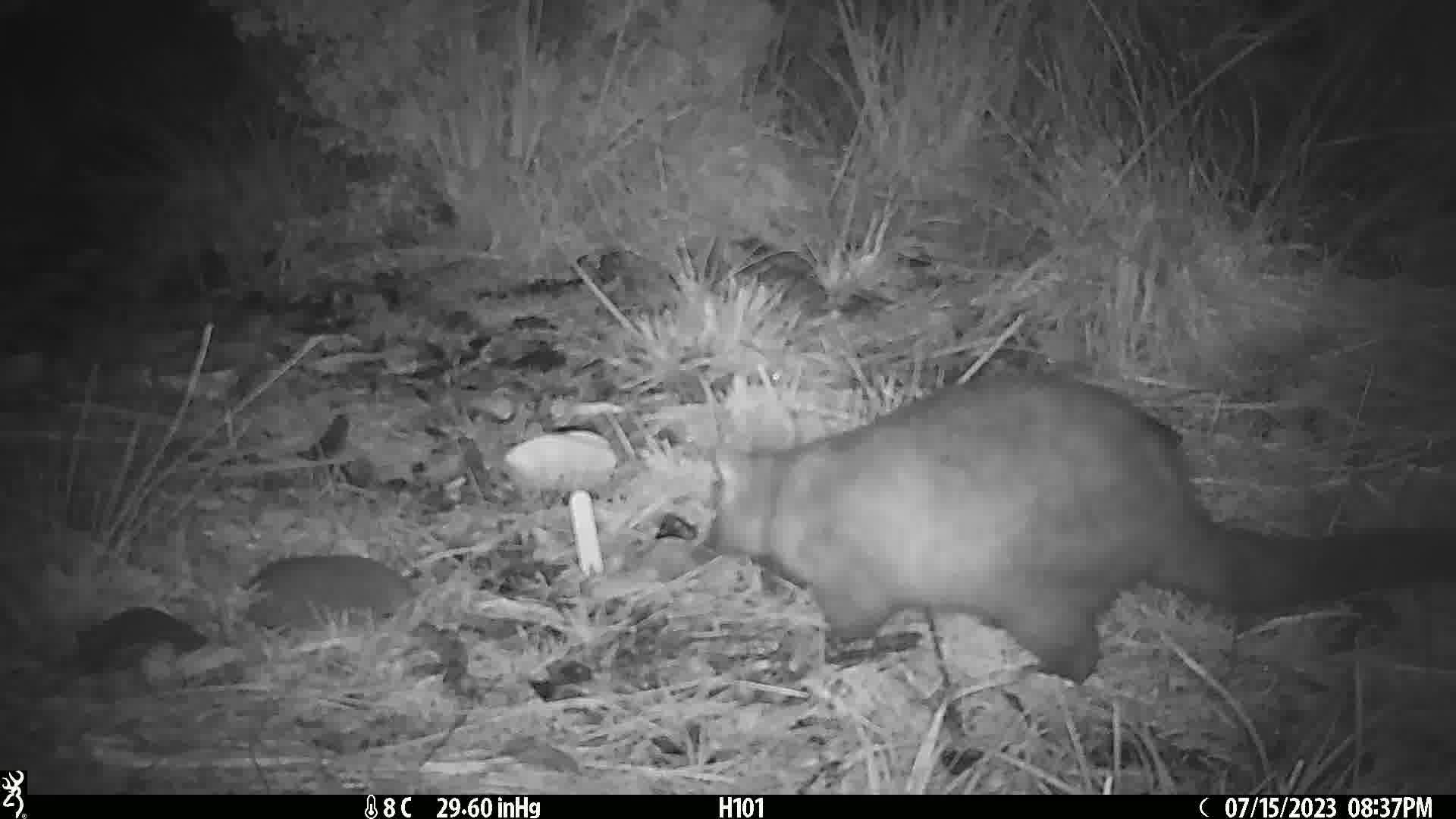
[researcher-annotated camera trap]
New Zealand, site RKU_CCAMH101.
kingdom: Animalia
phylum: Chordata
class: Mammalia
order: Diprotodontia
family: Phalangeridae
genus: Trichosurus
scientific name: Trichosurus vulpecula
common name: common brushtail possum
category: possum